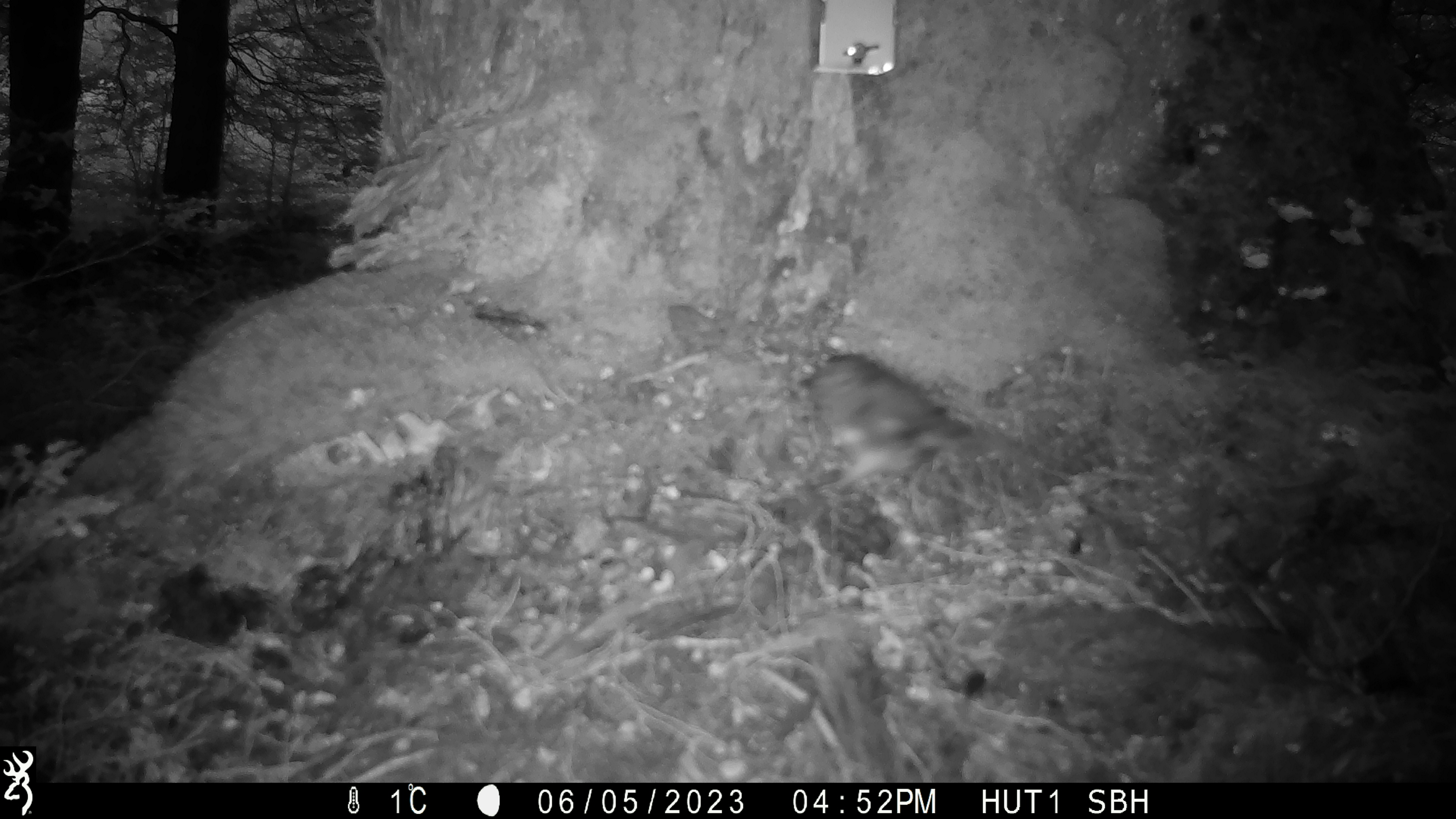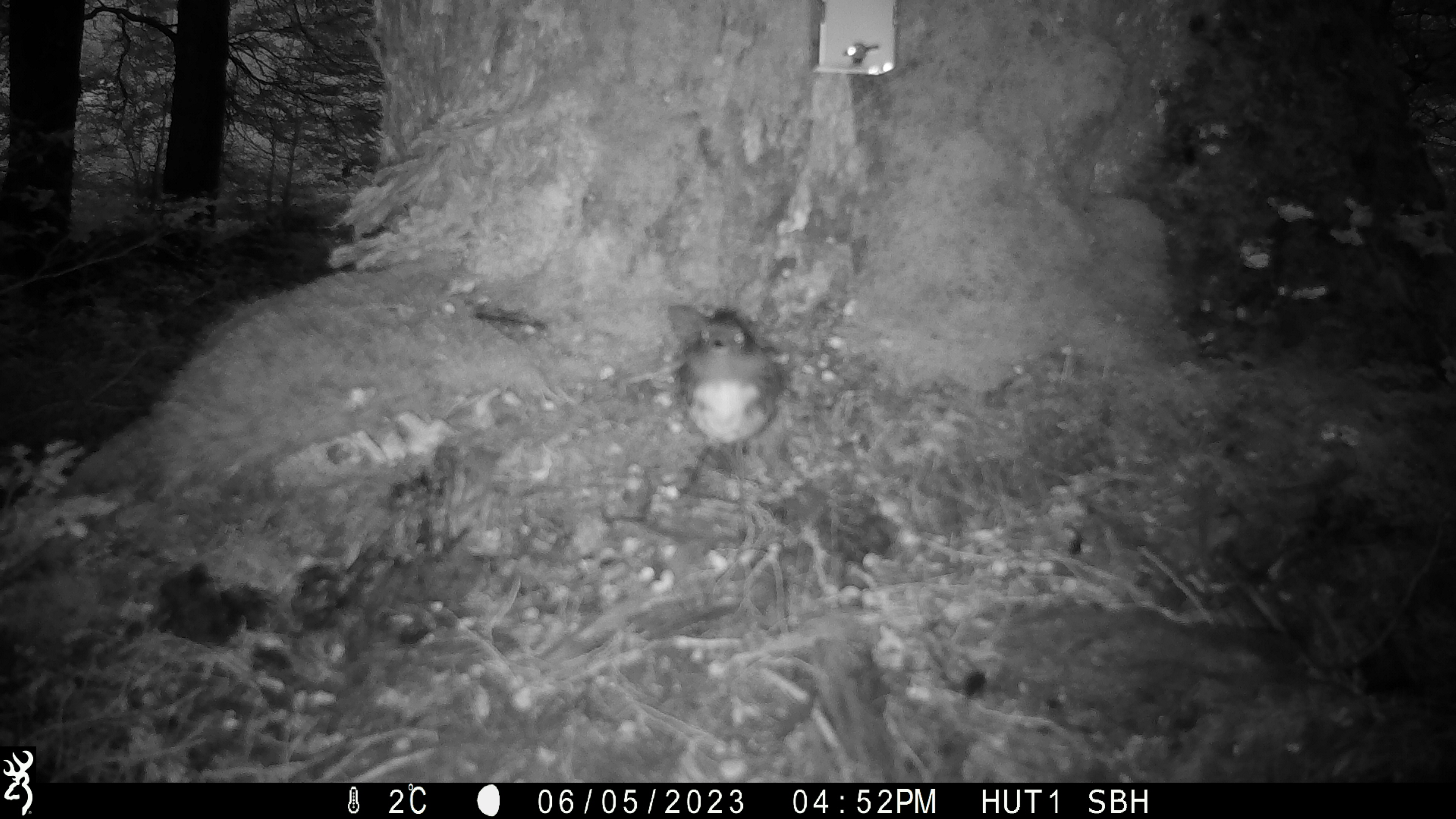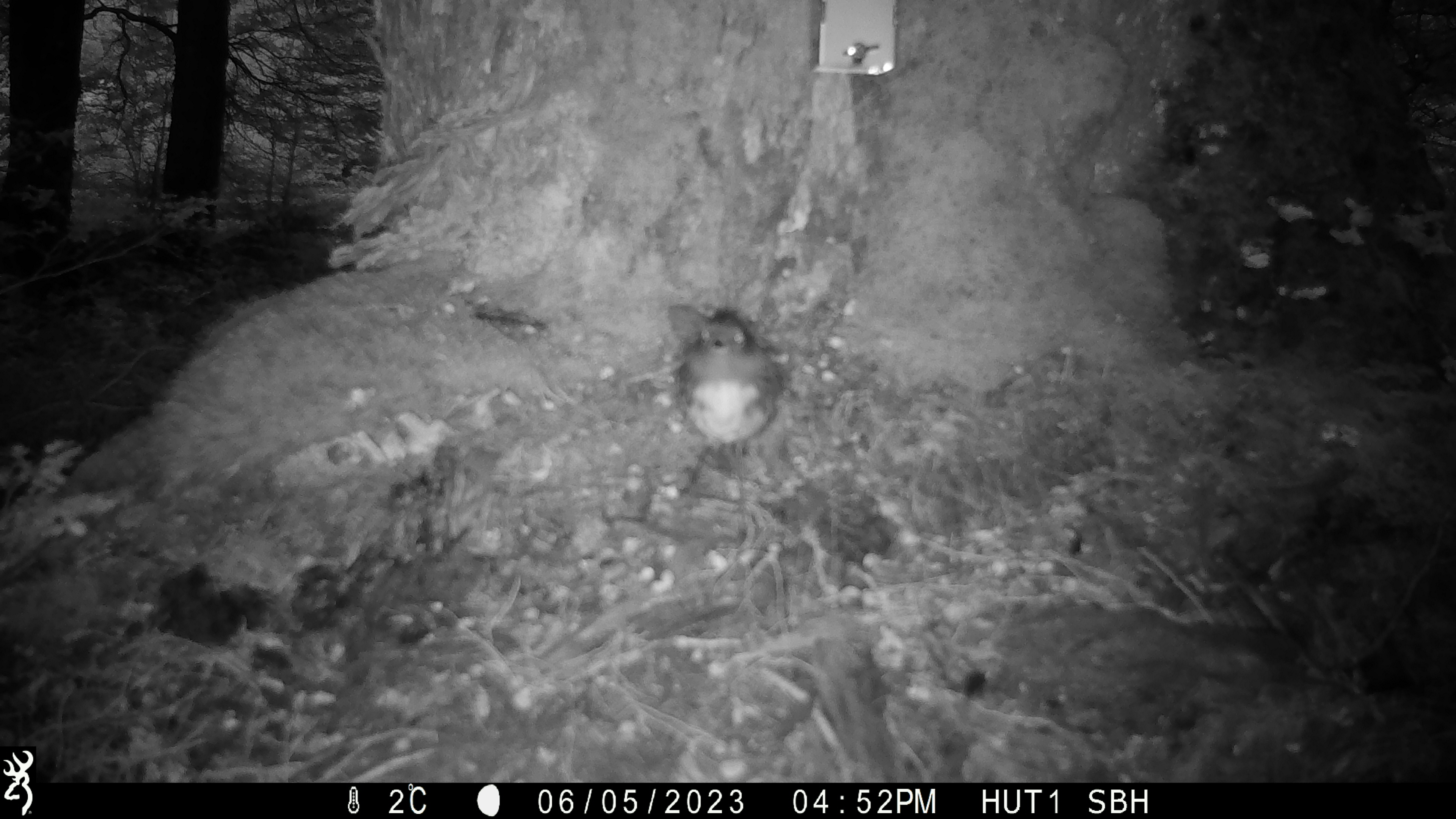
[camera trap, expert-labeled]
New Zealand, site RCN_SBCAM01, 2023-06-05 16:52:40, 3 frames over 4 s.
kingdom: Animalia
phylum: Chordata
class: Aves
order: Passeriformes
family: Petroicidae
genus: Petroica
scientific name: Petroica australis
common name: new zealand robin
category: robin